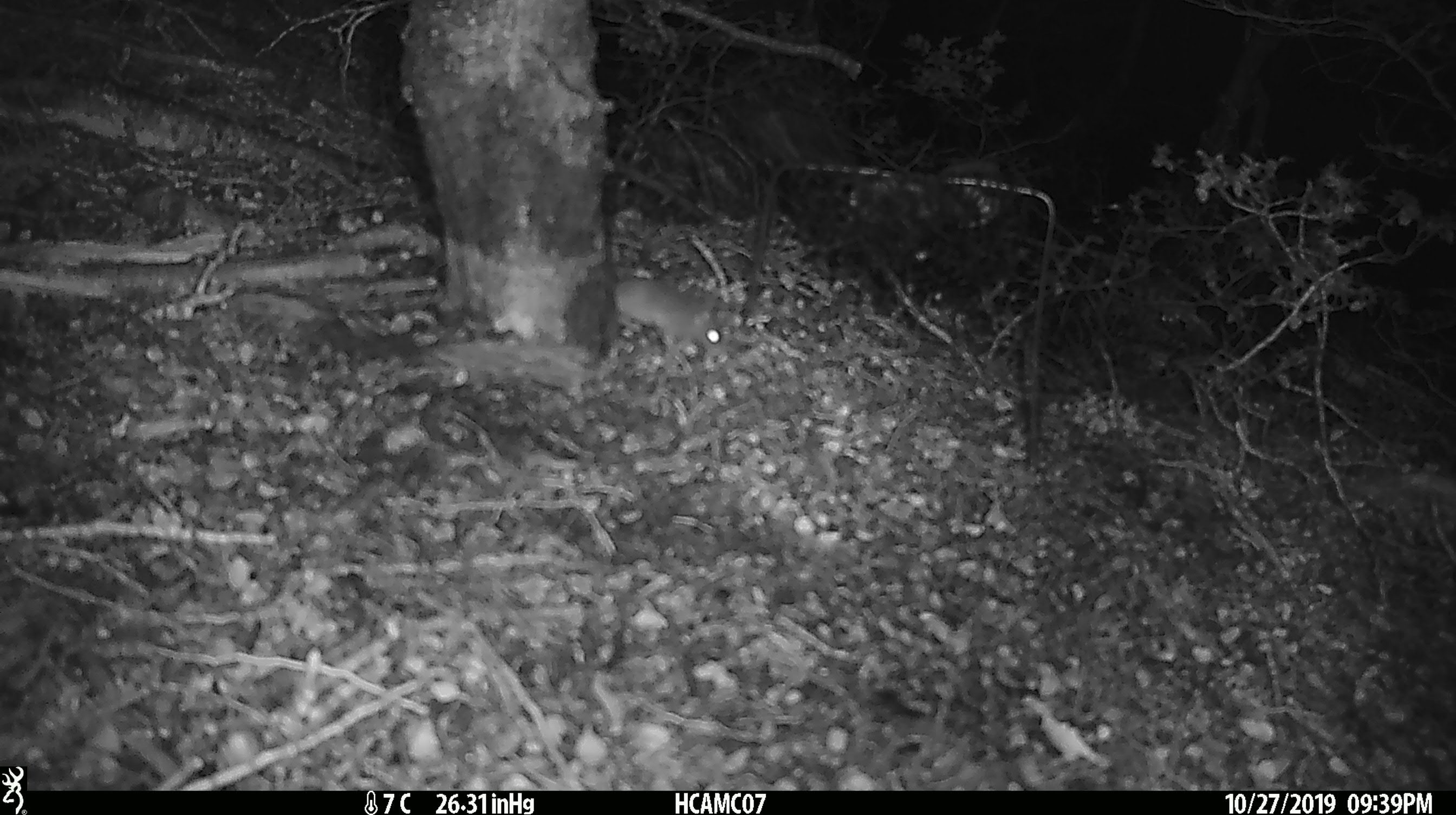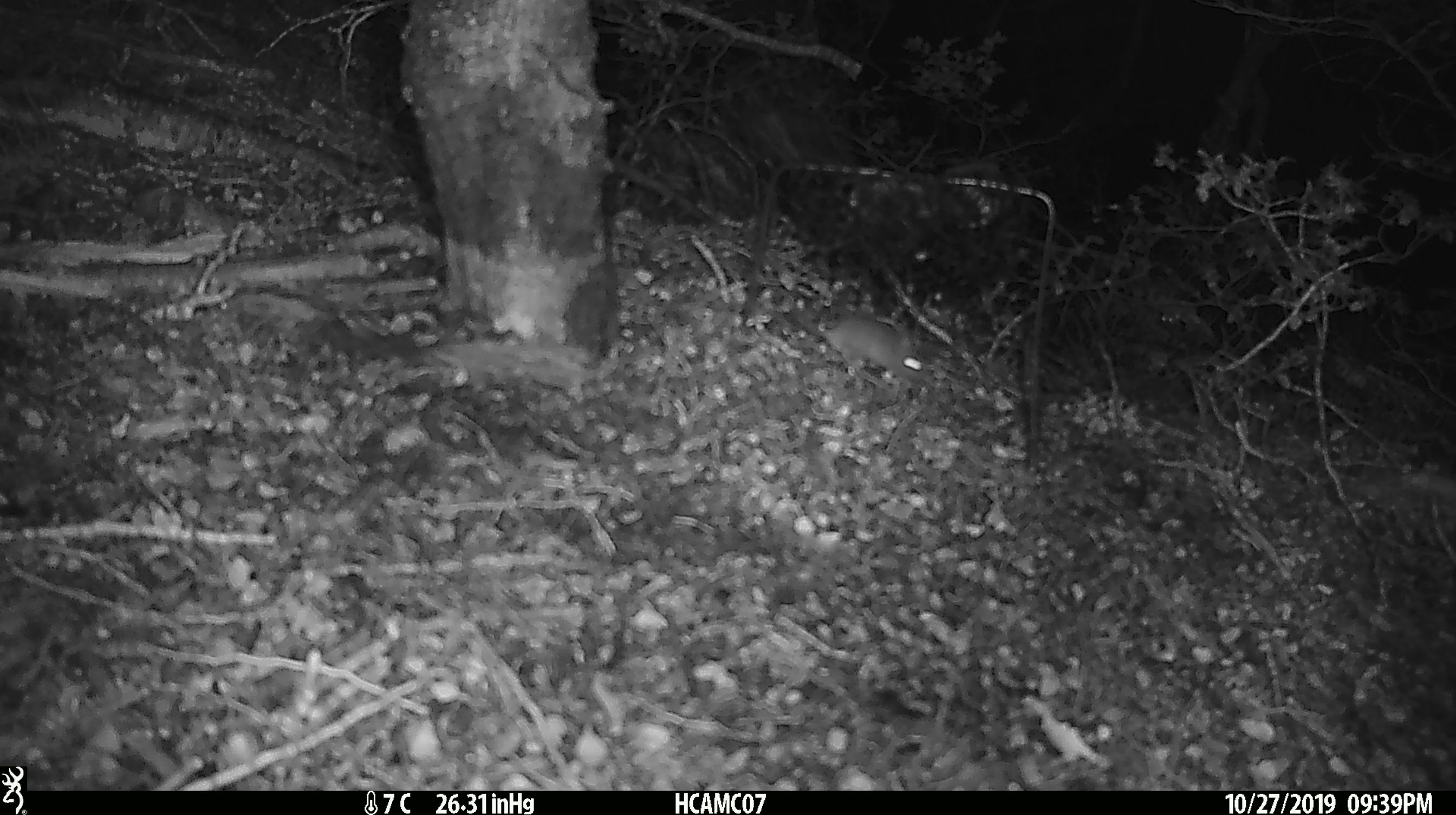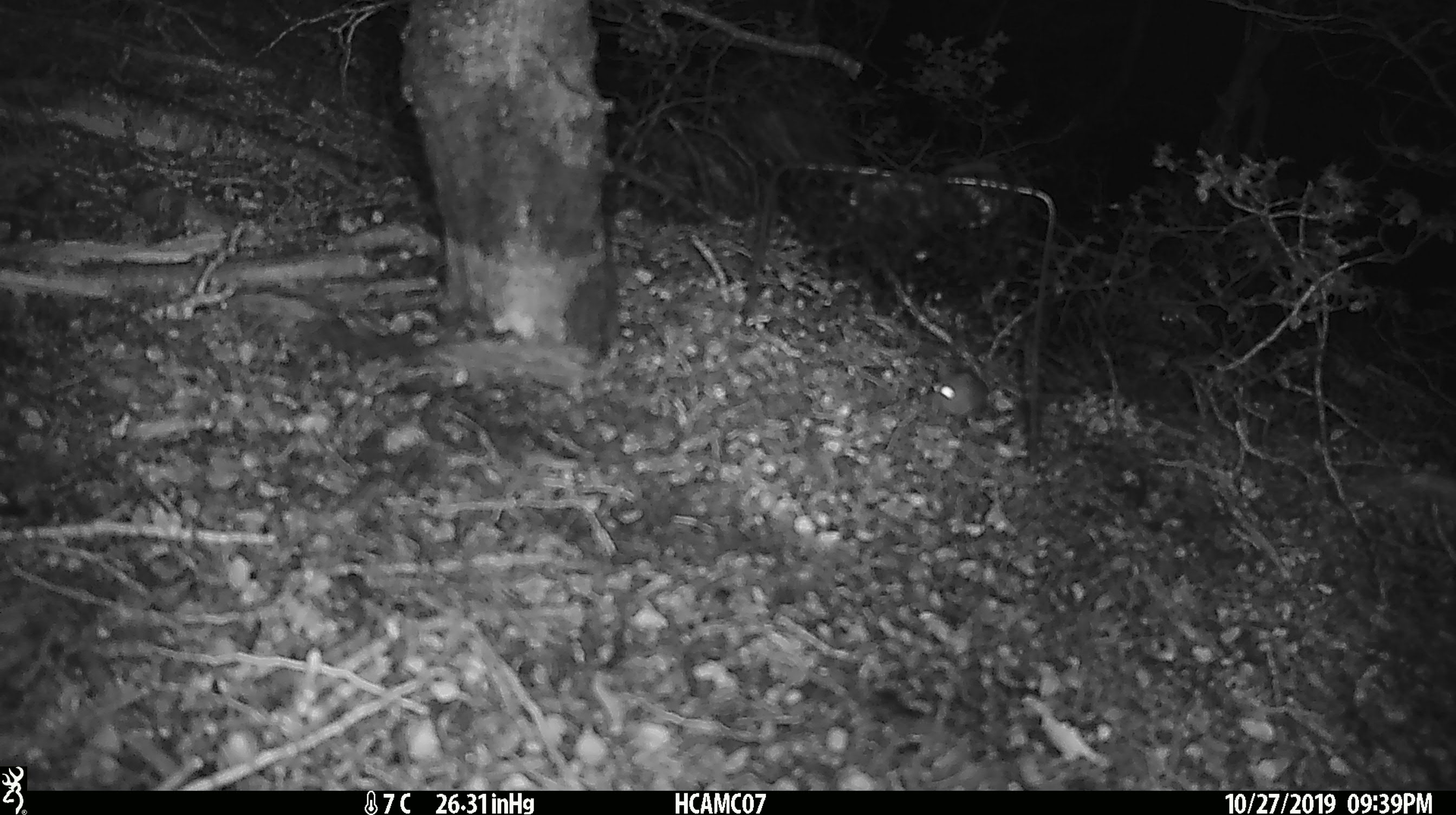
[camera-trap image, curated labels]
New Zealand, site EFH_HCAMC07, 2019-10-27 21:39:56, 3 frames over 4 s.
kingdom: Animalia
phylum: Chordata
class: Mammalia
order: Rodentia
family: Muridae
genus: Mus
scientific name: Mus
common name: mouse